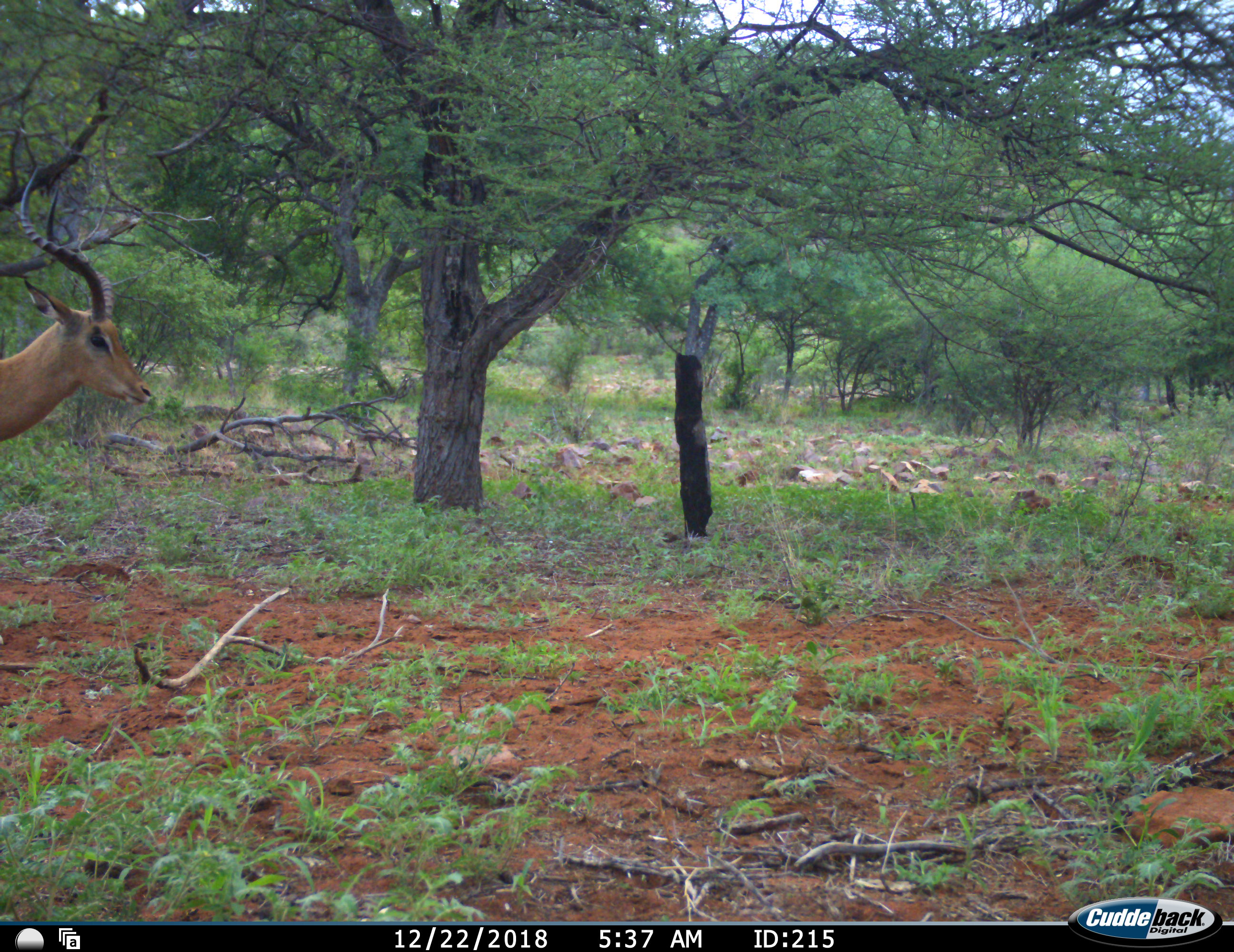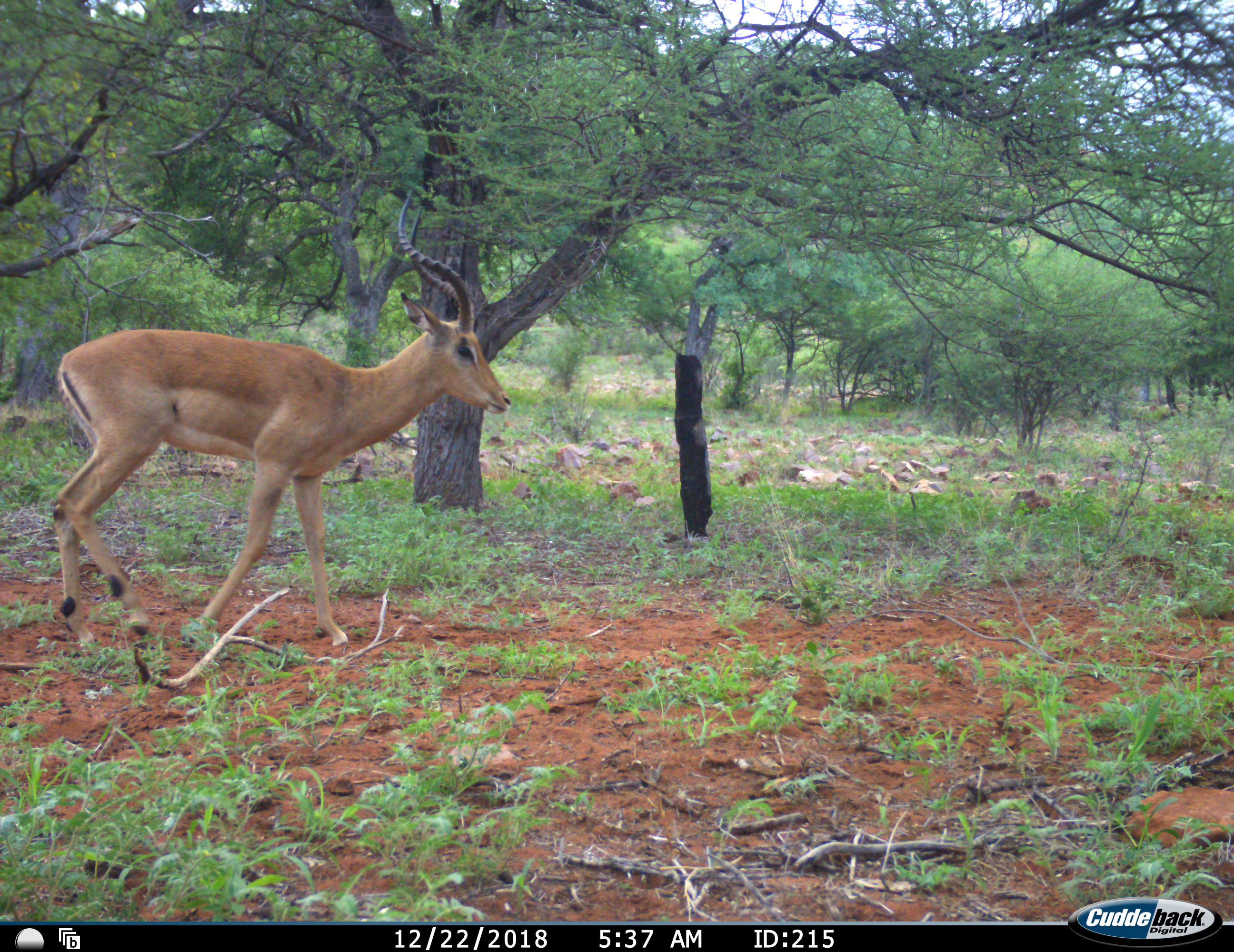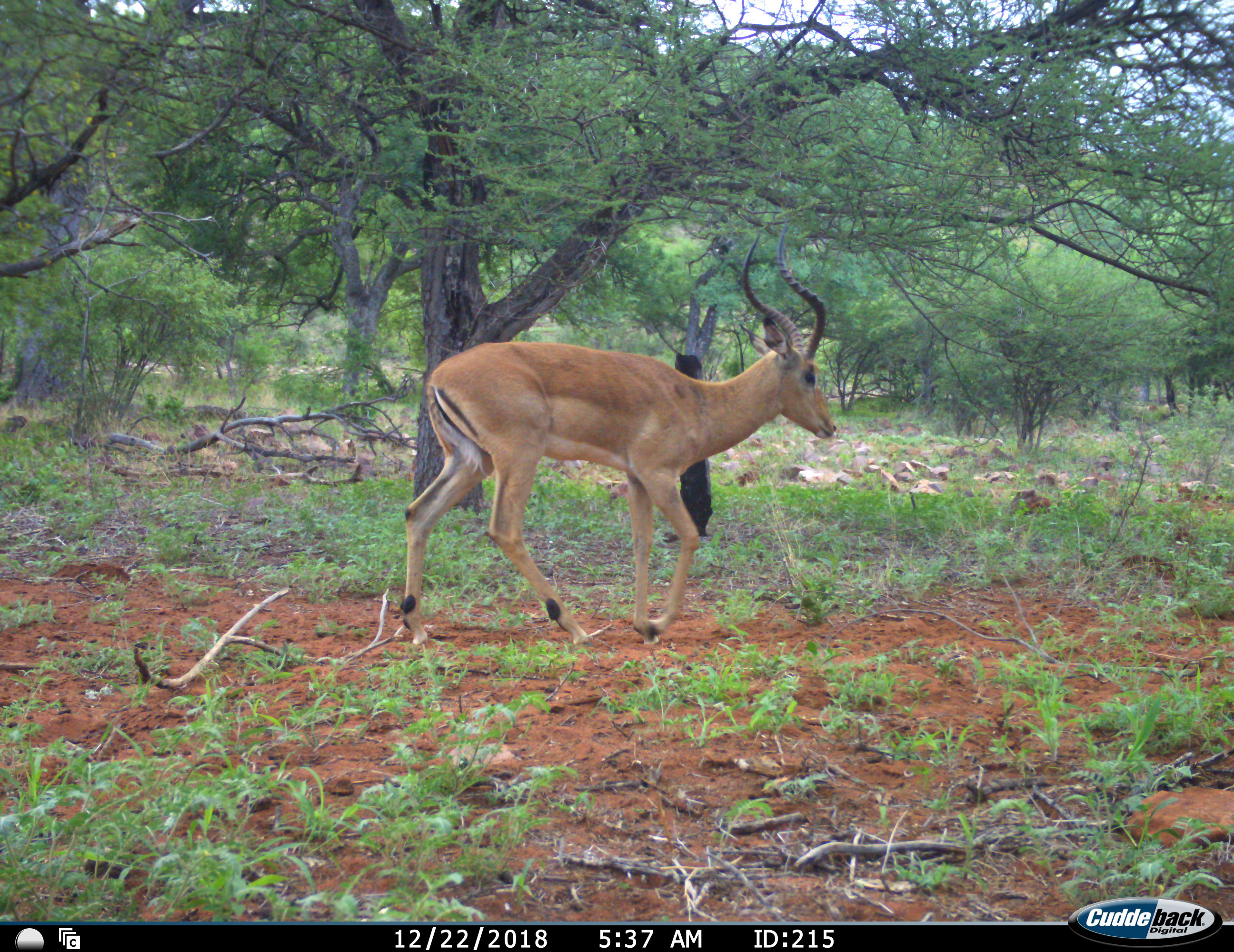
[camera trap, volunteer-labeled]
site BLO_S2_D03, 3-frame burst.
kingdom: Animalia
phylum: Chordata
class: Mammalia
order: Artiodactyla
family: Bovidae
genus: Aepyceros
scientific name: Aepyceros melampus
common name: impala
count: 1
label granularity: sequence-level